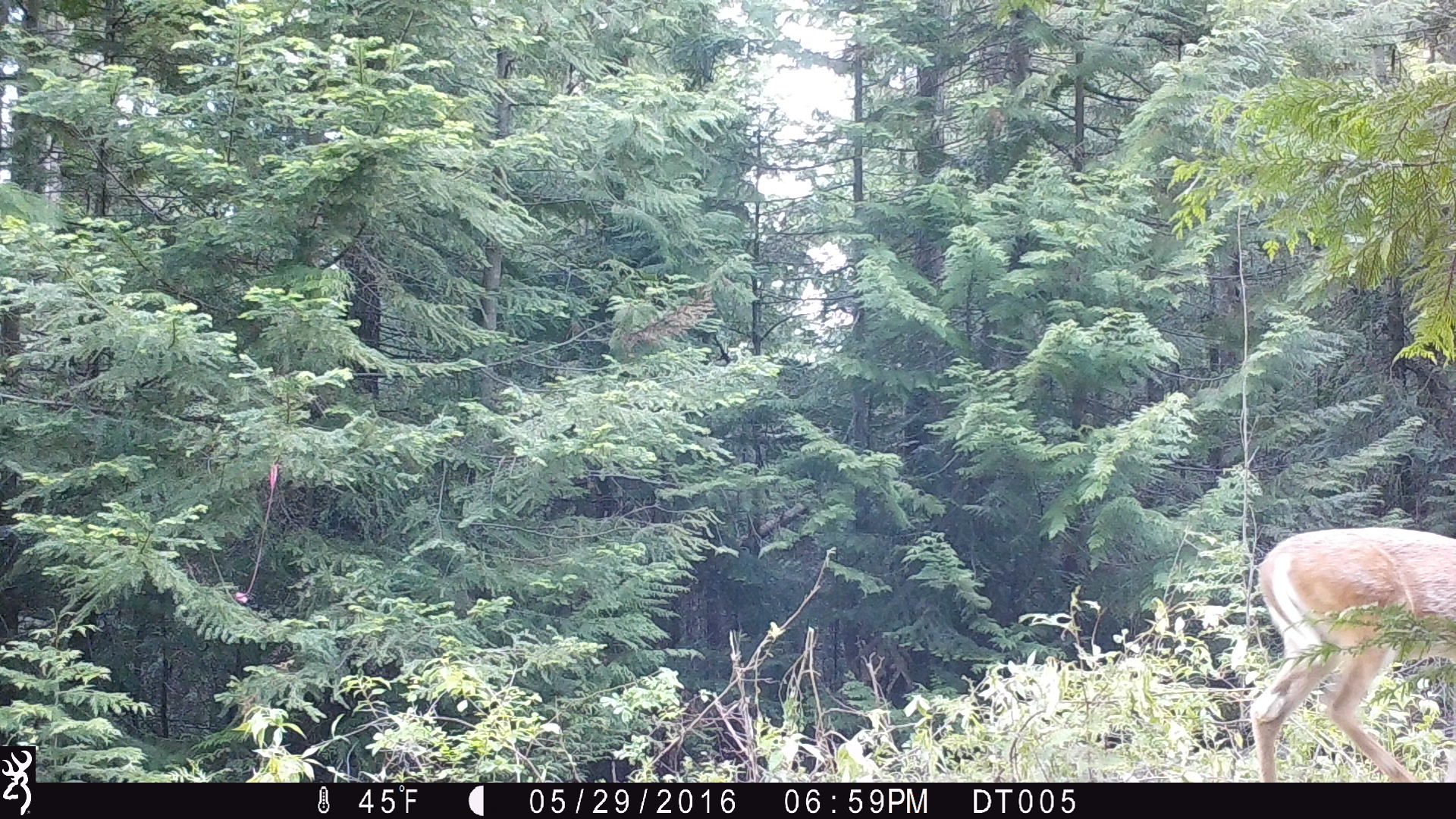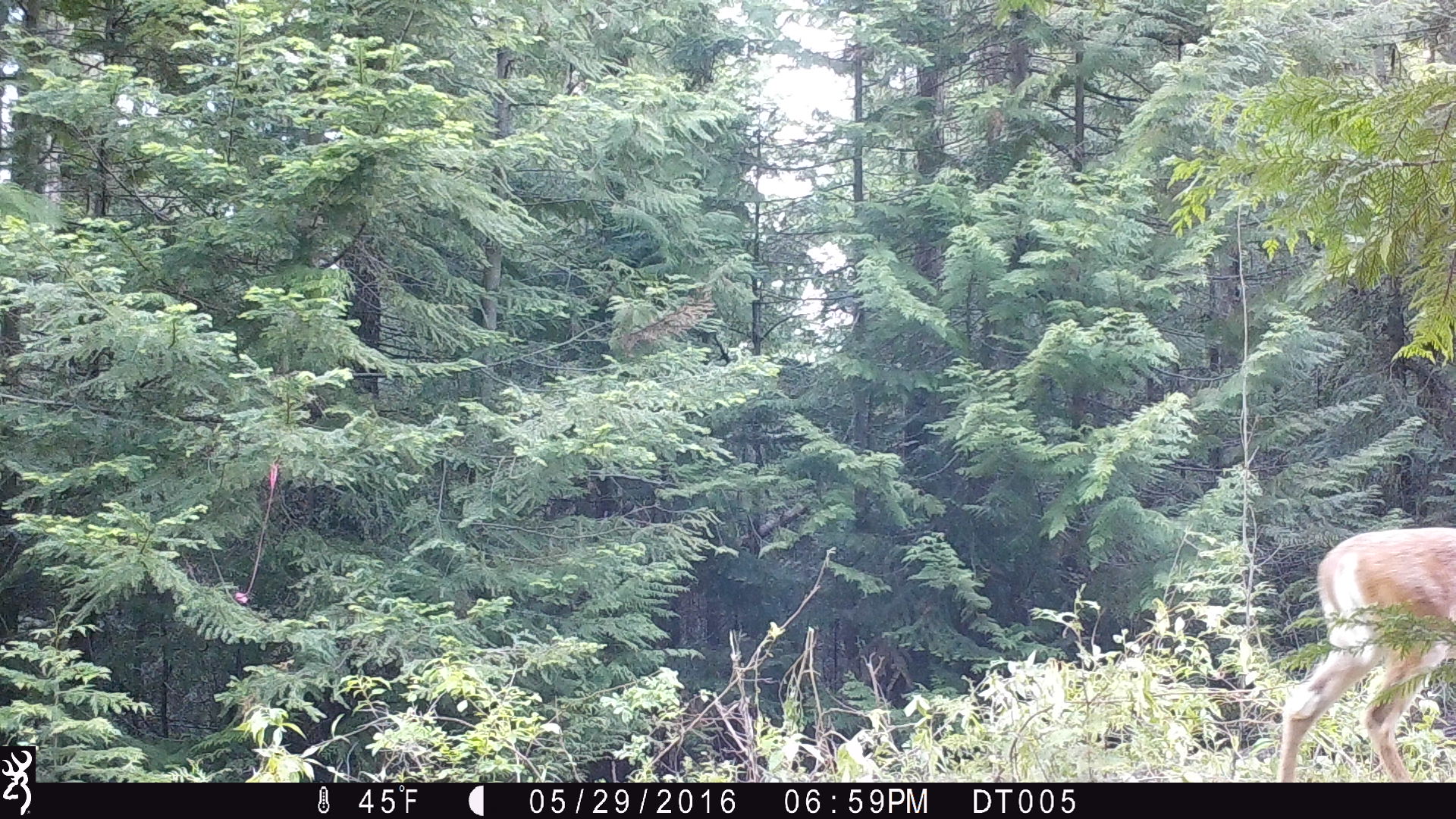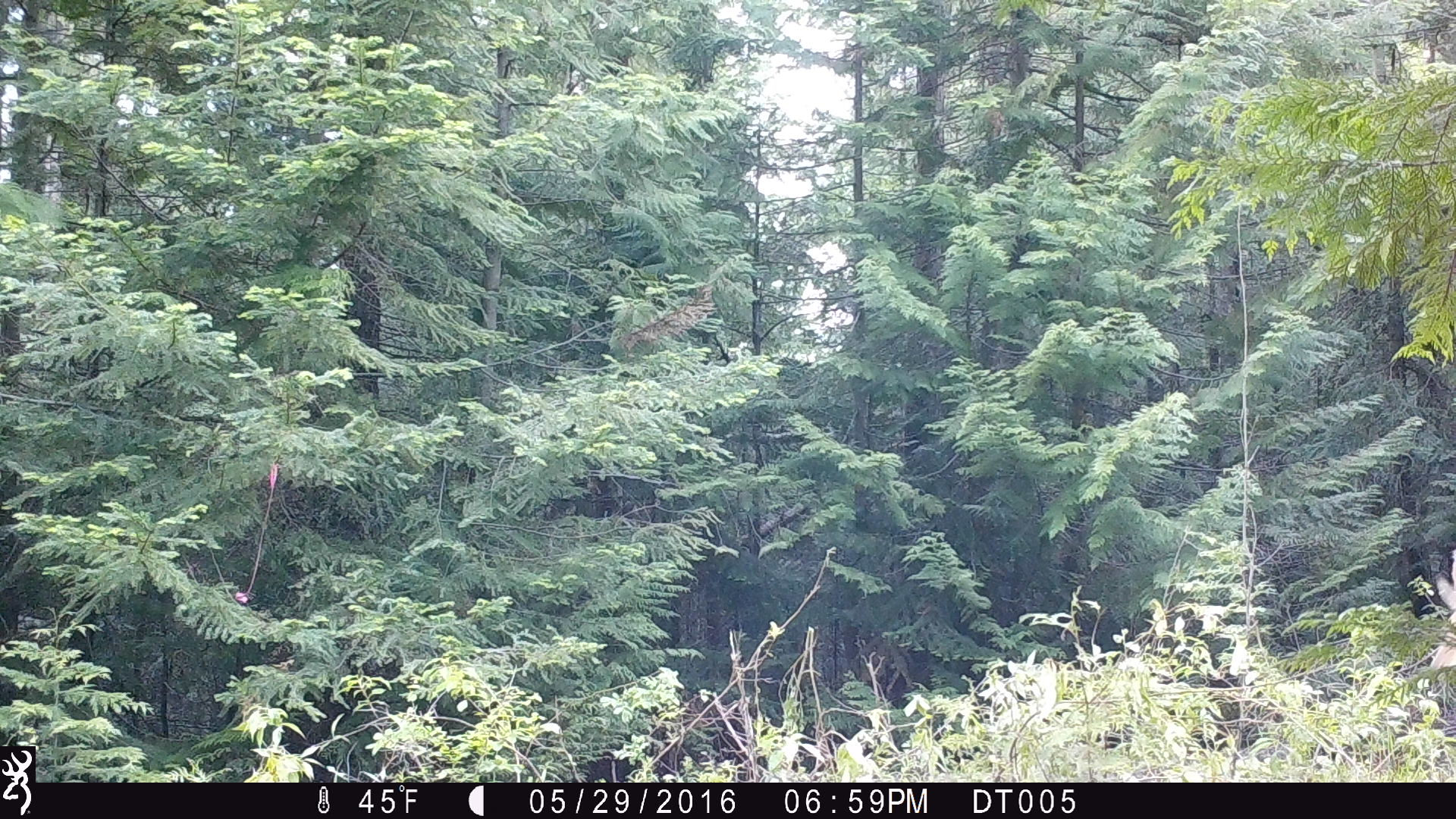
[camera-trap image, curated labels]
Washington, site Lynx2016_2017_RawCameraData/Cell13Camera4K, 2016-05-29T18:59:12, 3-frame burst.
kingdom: Animalia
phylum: Chordata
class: Mammalia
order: Artiodactyla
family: Cervidae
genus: Odocoileus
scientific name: Odocoileus virginianus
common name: white-tailed deer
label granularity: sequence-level